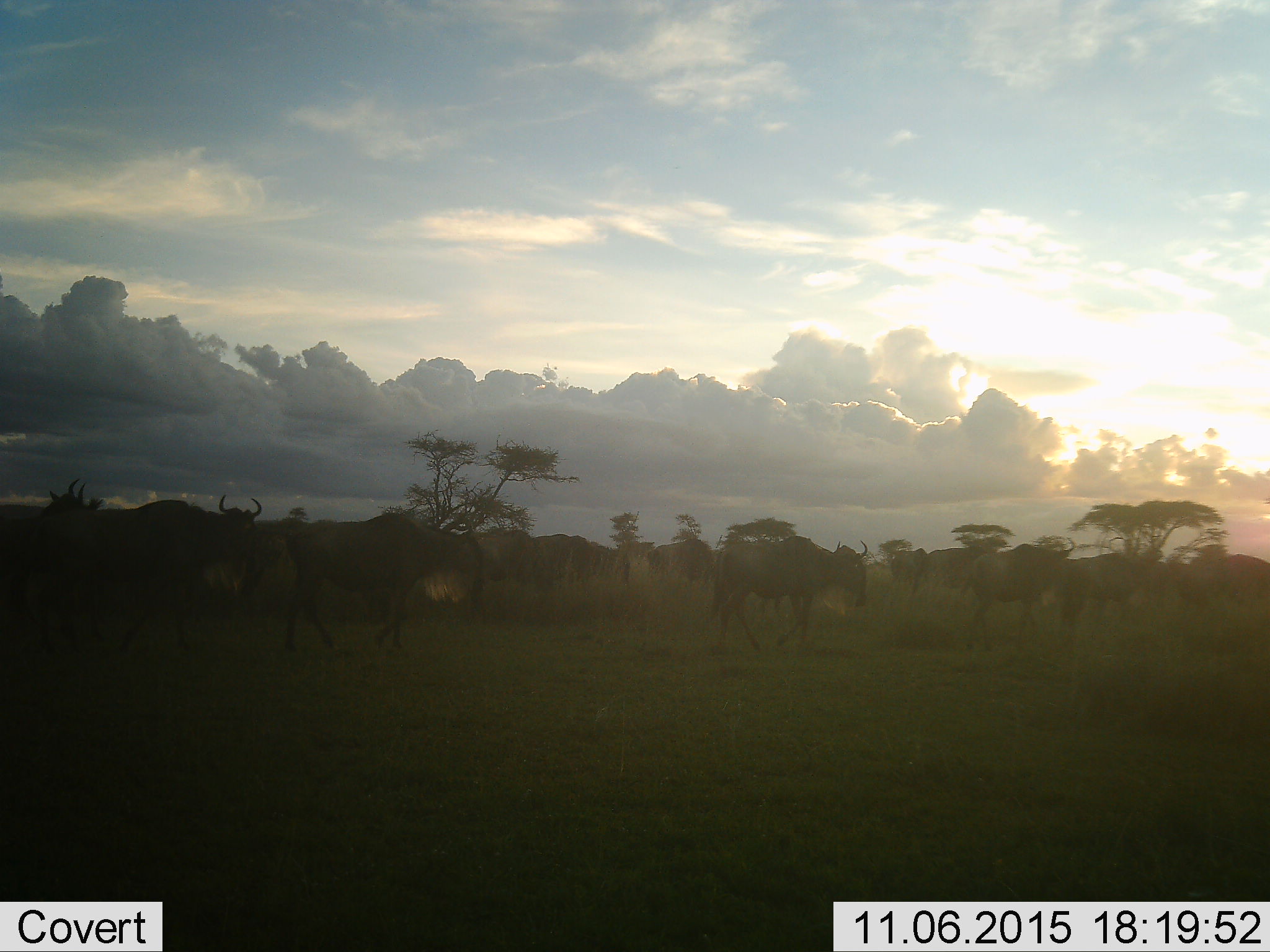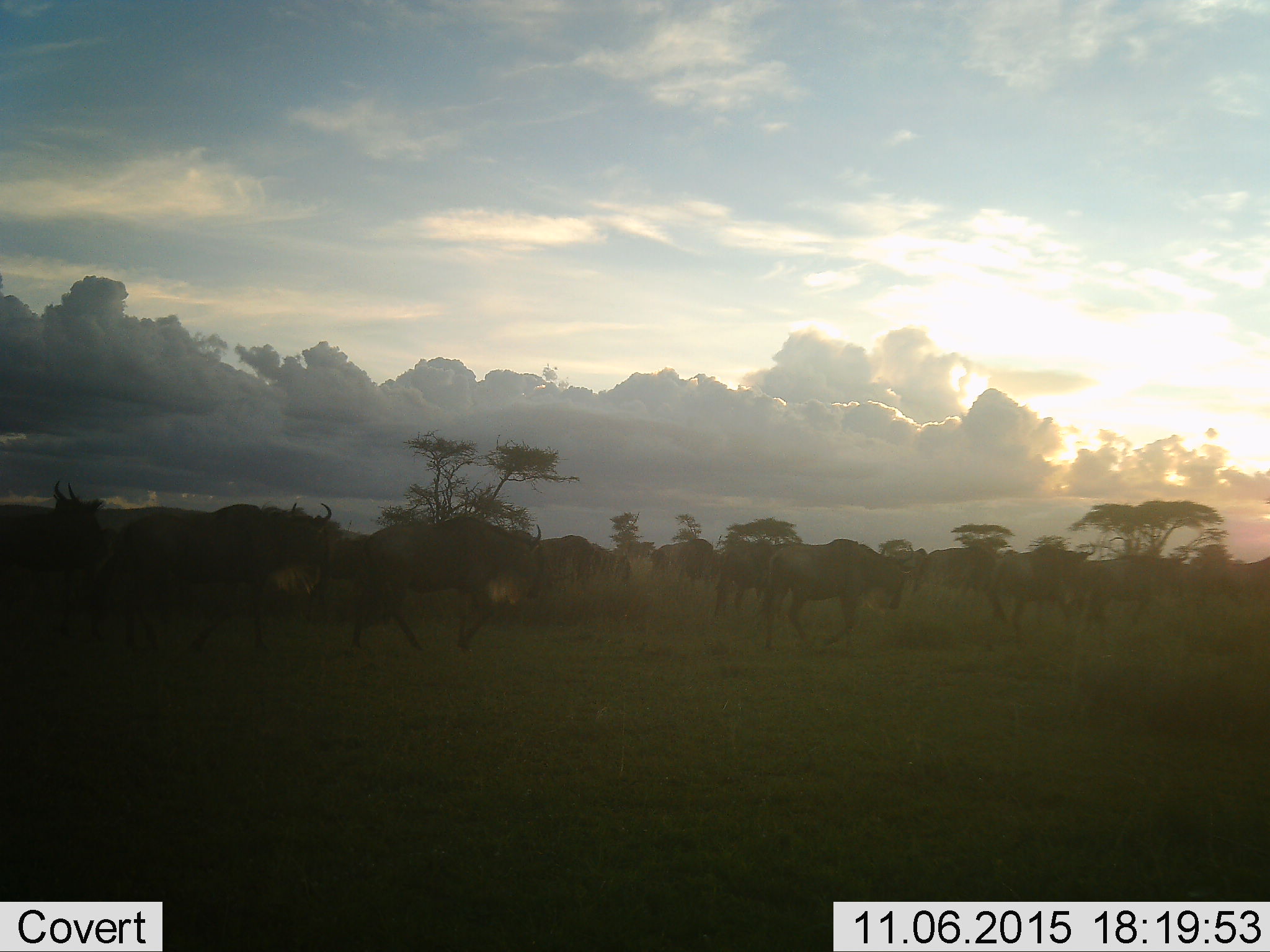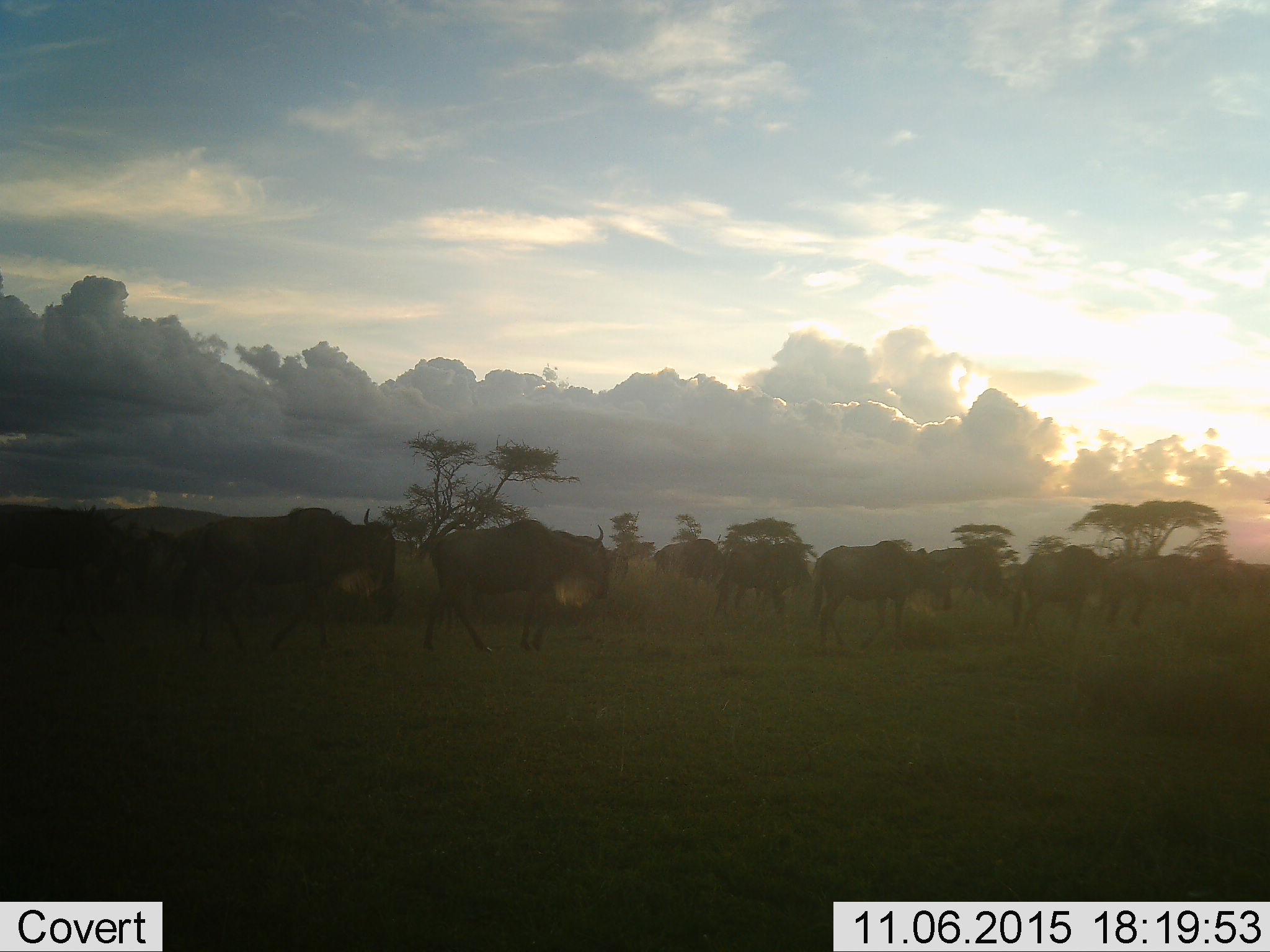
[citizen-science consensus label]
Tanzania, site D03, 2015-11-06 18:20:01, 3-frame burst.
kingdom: Animalia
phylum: Chordata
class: Mammalia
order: Artiodactyla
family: Bovidae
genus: Connochaetes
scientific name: Connochaetes taurinus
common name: blue wildebeest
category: wildebeest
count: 11-50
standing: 21%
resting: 0%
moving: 79%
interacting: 0%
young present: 0%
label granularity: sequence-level